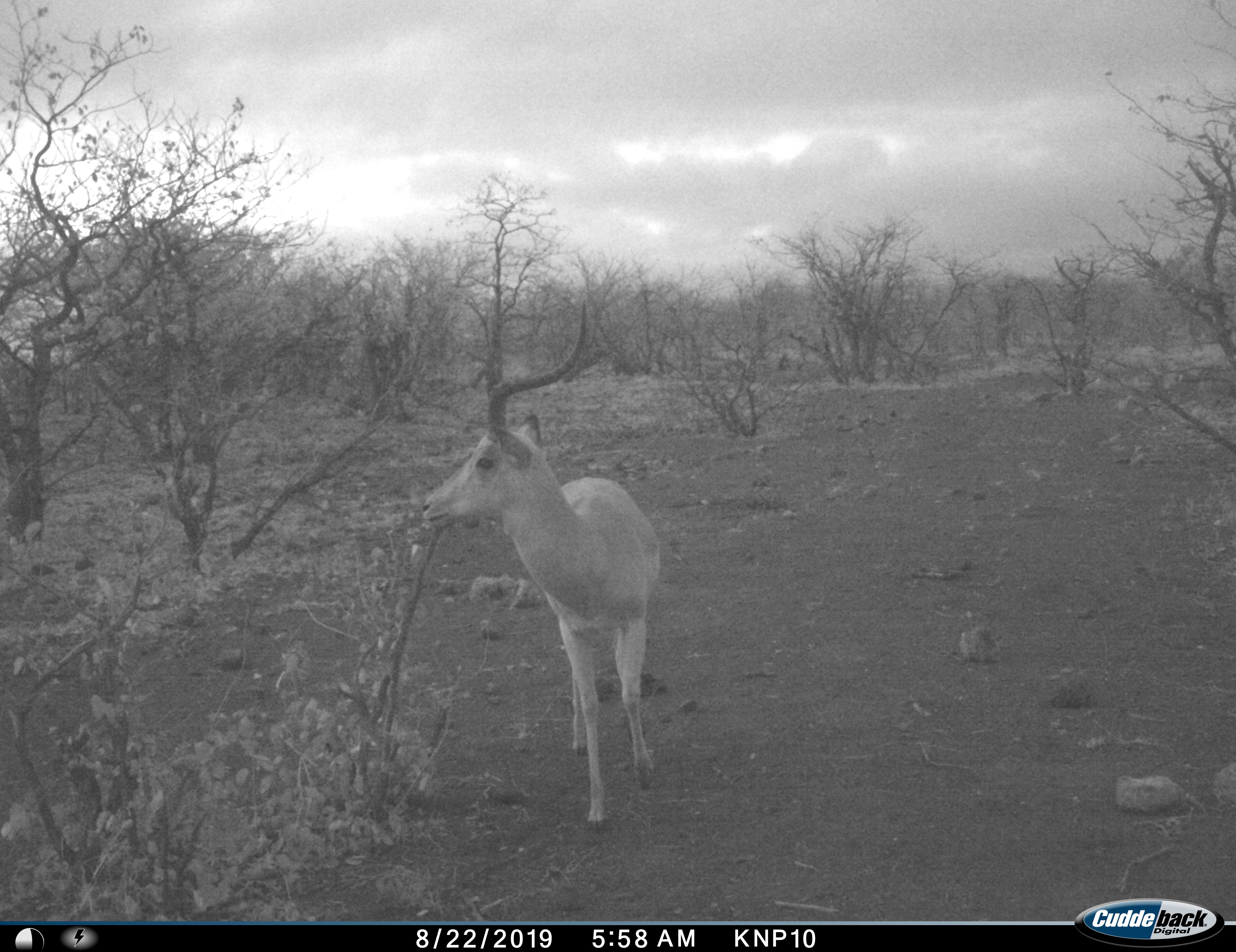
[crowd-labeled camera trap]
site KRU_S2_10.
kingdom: Animalia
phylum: Chordata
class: Mammalia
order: Artiodactyla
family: Bovidae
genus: Aepyceros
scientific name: Aepyceros melampus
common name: impala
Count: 1.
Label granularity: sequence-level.